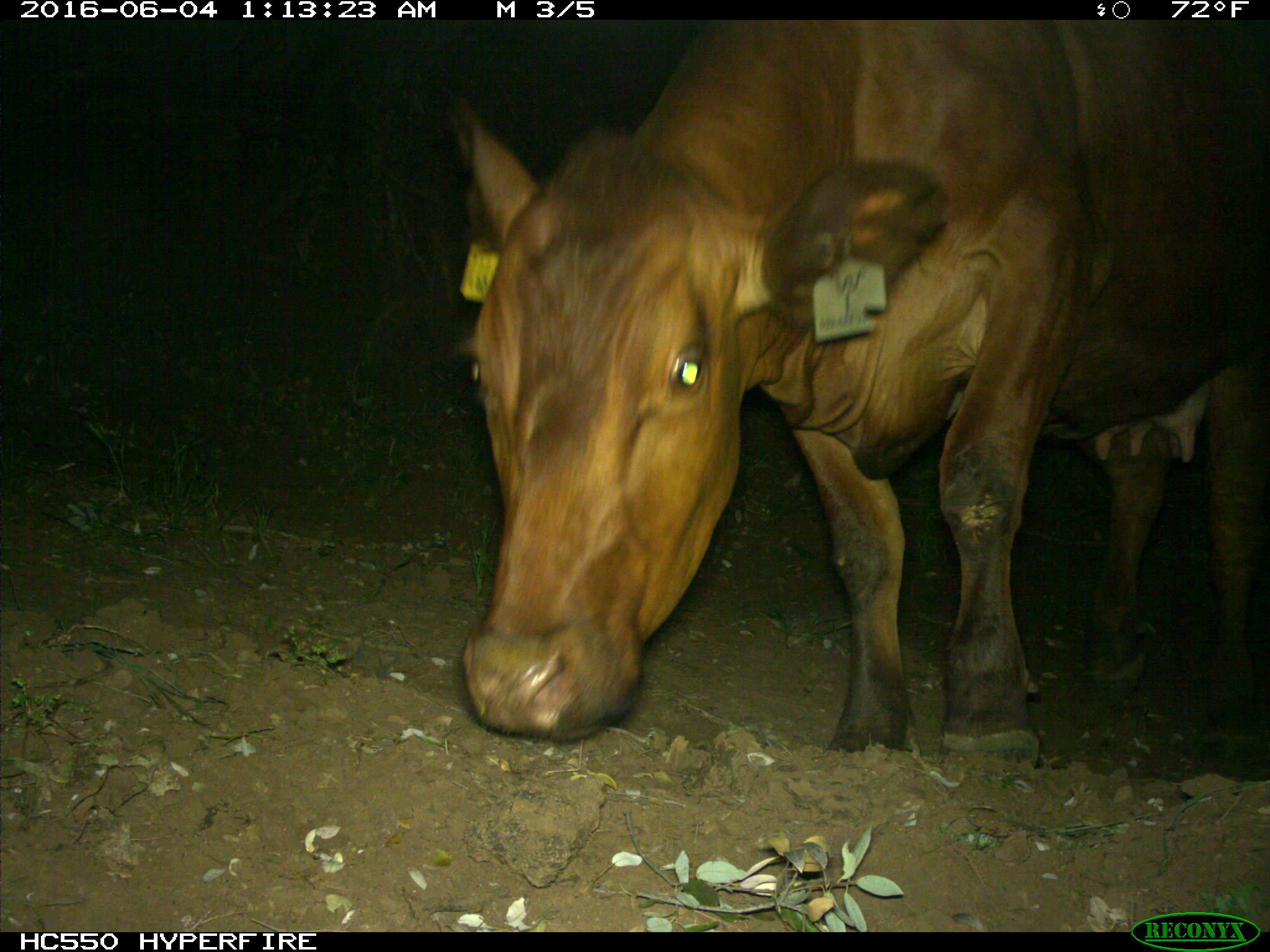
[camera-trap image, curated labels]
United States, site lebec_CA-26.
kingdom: Animalia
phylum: Chordata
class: Mammalia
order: Artiodactyla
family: Bovidae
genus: Bos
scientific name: Bos taurus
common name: domestic cow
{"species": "Bos taurus (domestic cow)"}